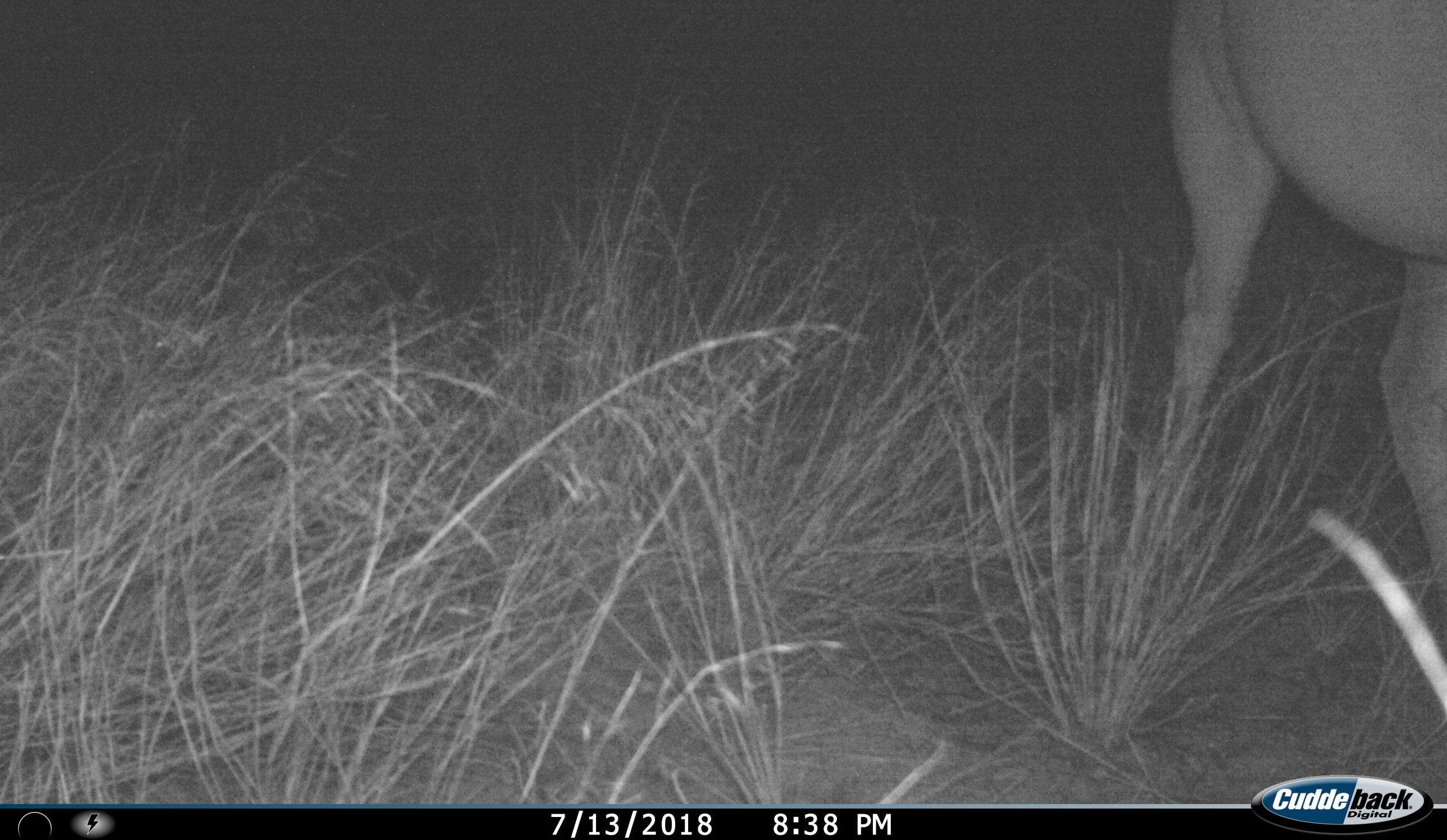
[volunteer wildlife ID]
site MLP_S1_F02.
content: unidentified animal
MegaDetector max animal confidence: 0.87